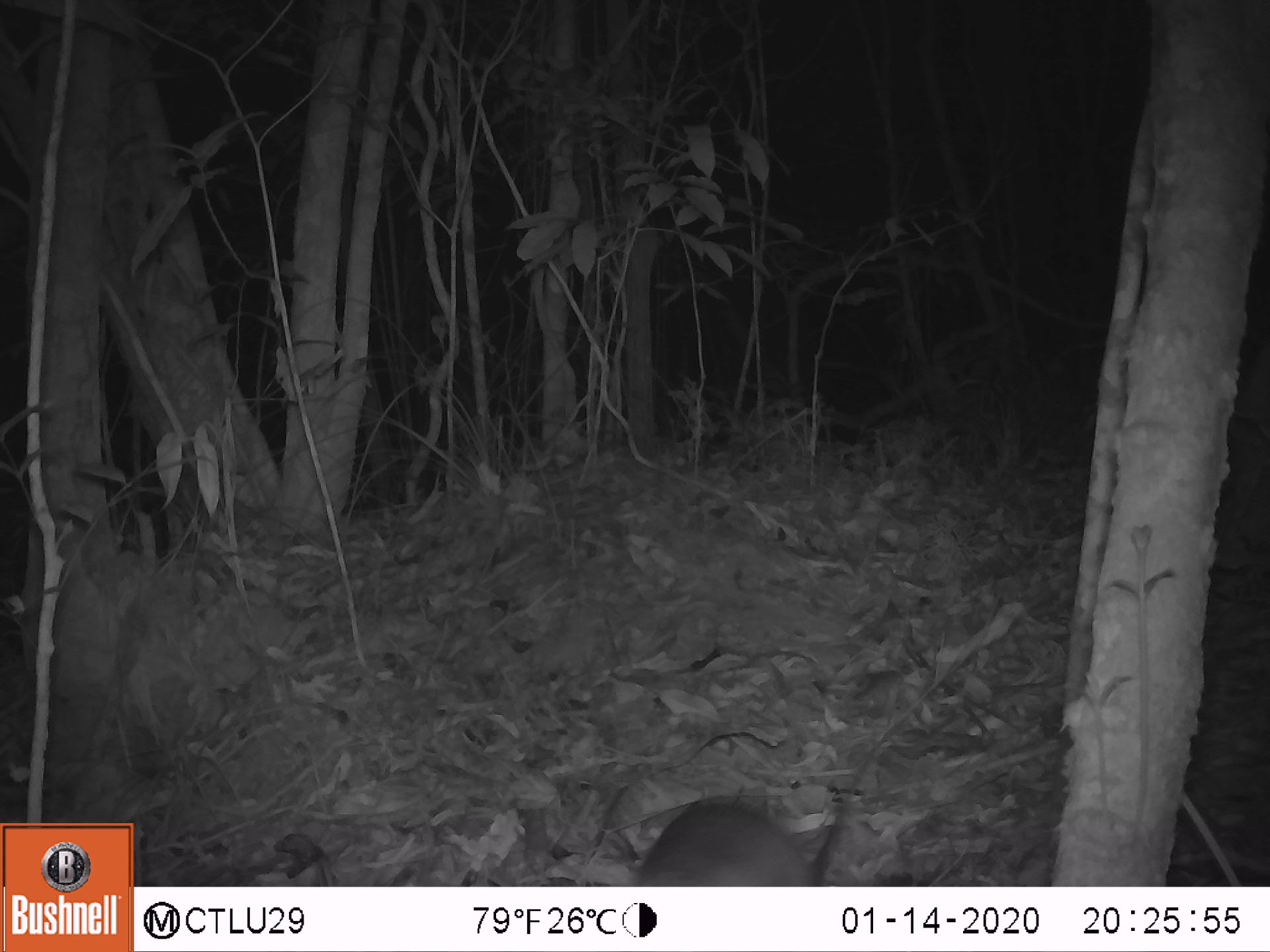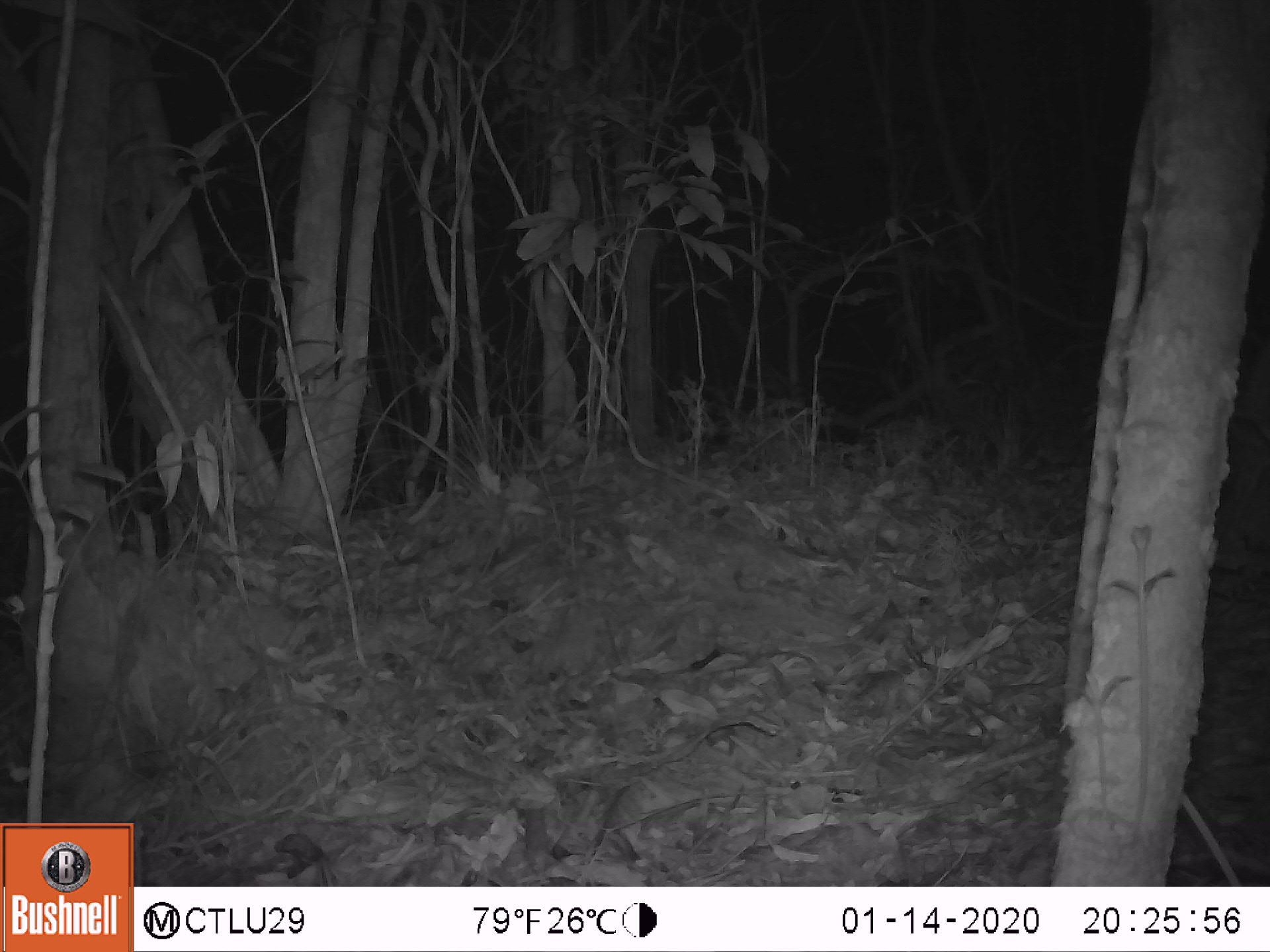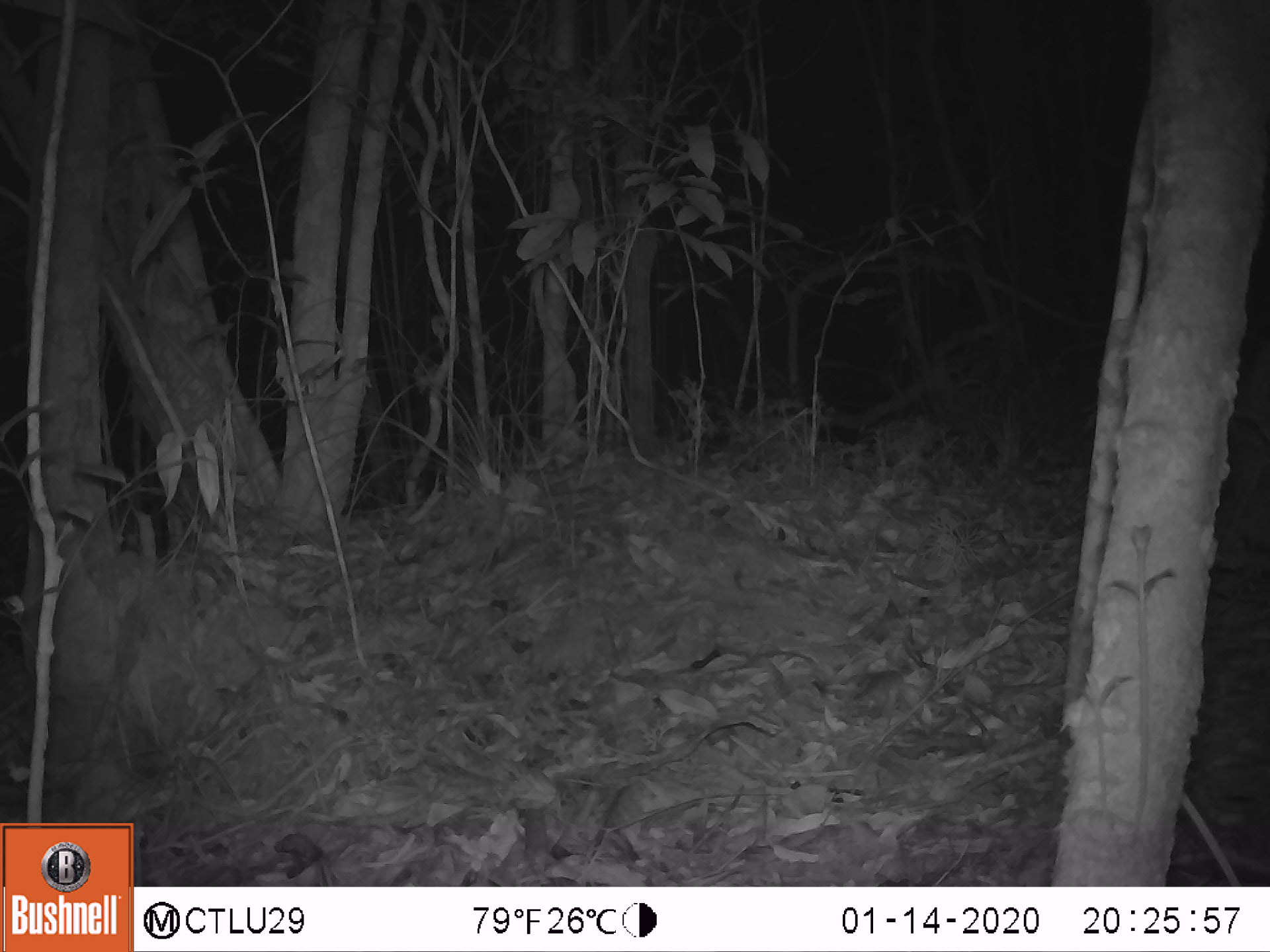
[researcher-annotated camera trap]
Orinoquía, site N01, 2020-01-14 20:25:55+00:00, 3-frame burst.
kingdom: Animalia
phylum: Chordata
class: Mammalia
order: Cingulata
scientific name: Cingulata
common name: armadillo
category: unknown armadillo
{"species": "unknown armadillo (armadillo) (Cingulata)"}